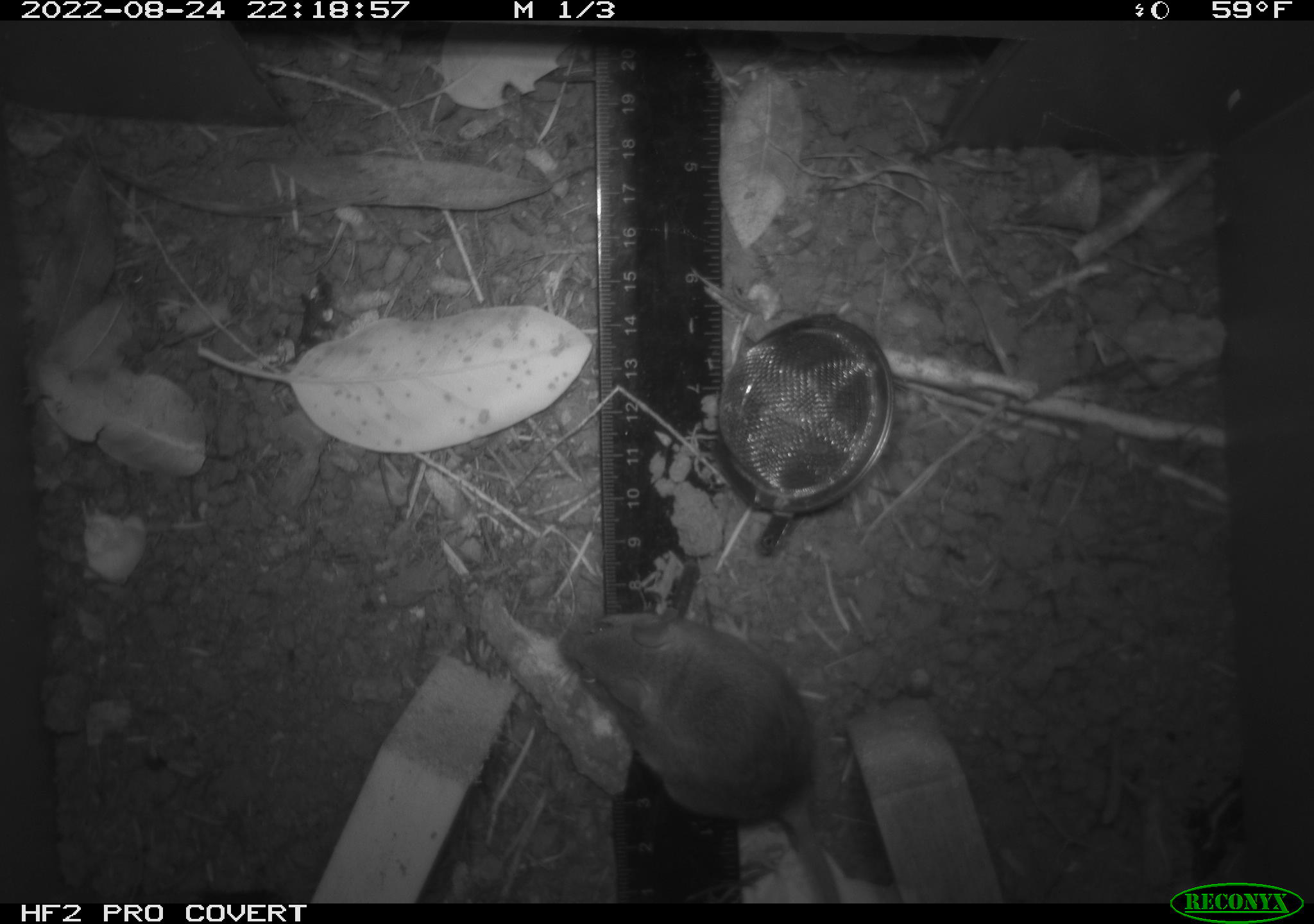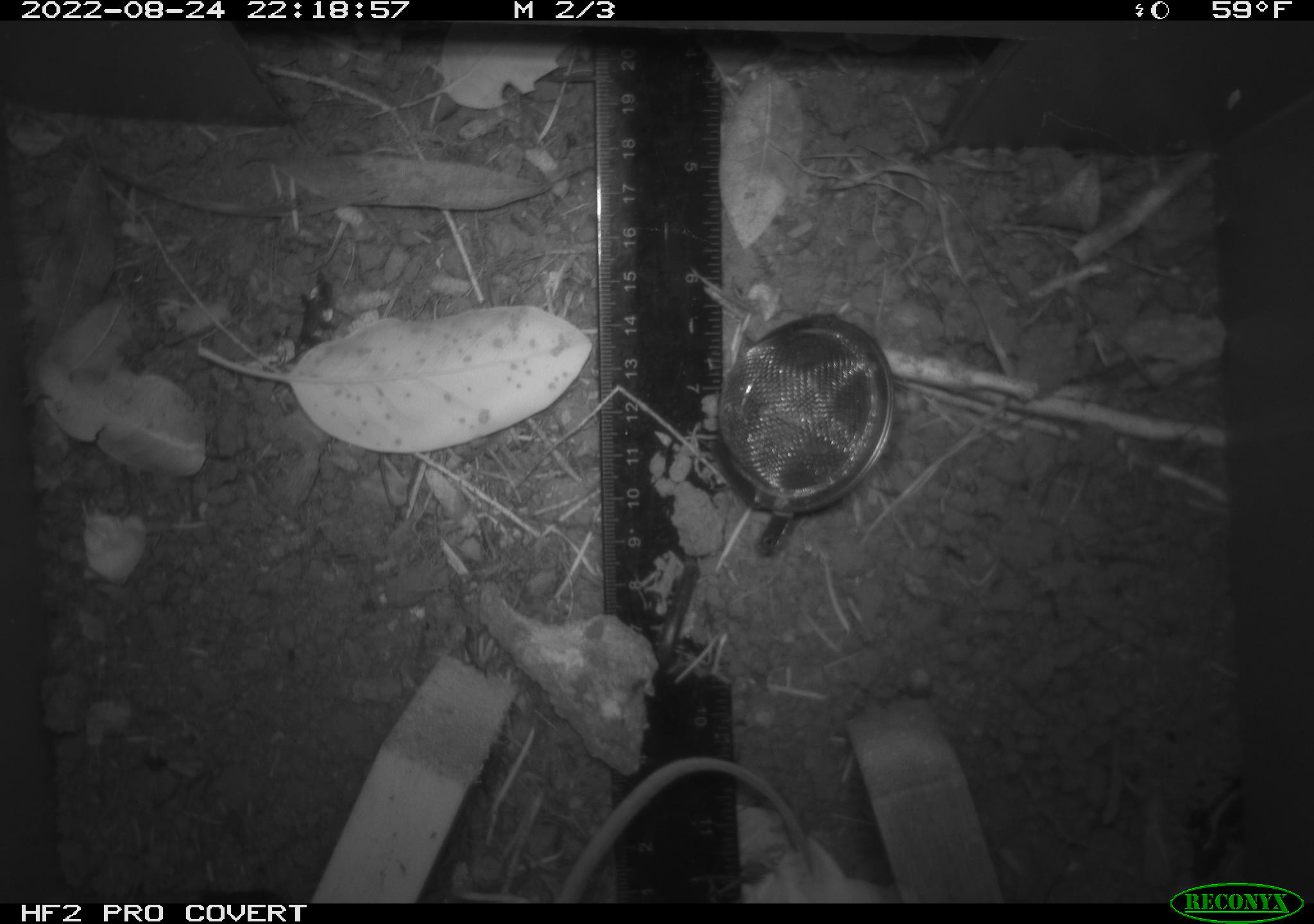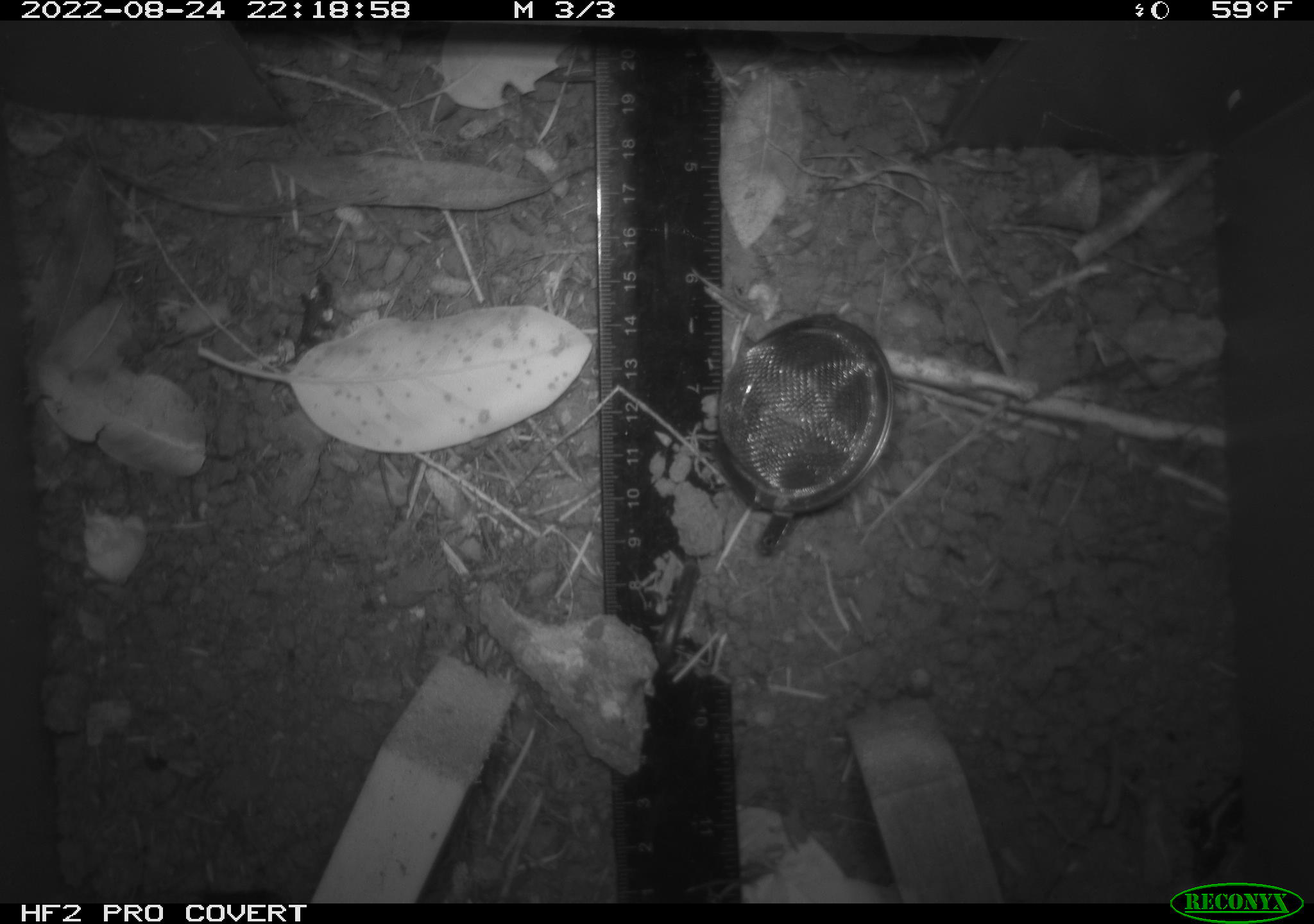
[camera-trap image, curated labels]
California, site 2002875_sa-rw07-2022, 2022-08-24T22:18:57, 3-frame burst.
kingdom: Animalia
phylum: Chordata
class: Mammalia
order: Rodentia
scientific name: Rodentia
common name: mouse species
Mouse species (Rodentia).